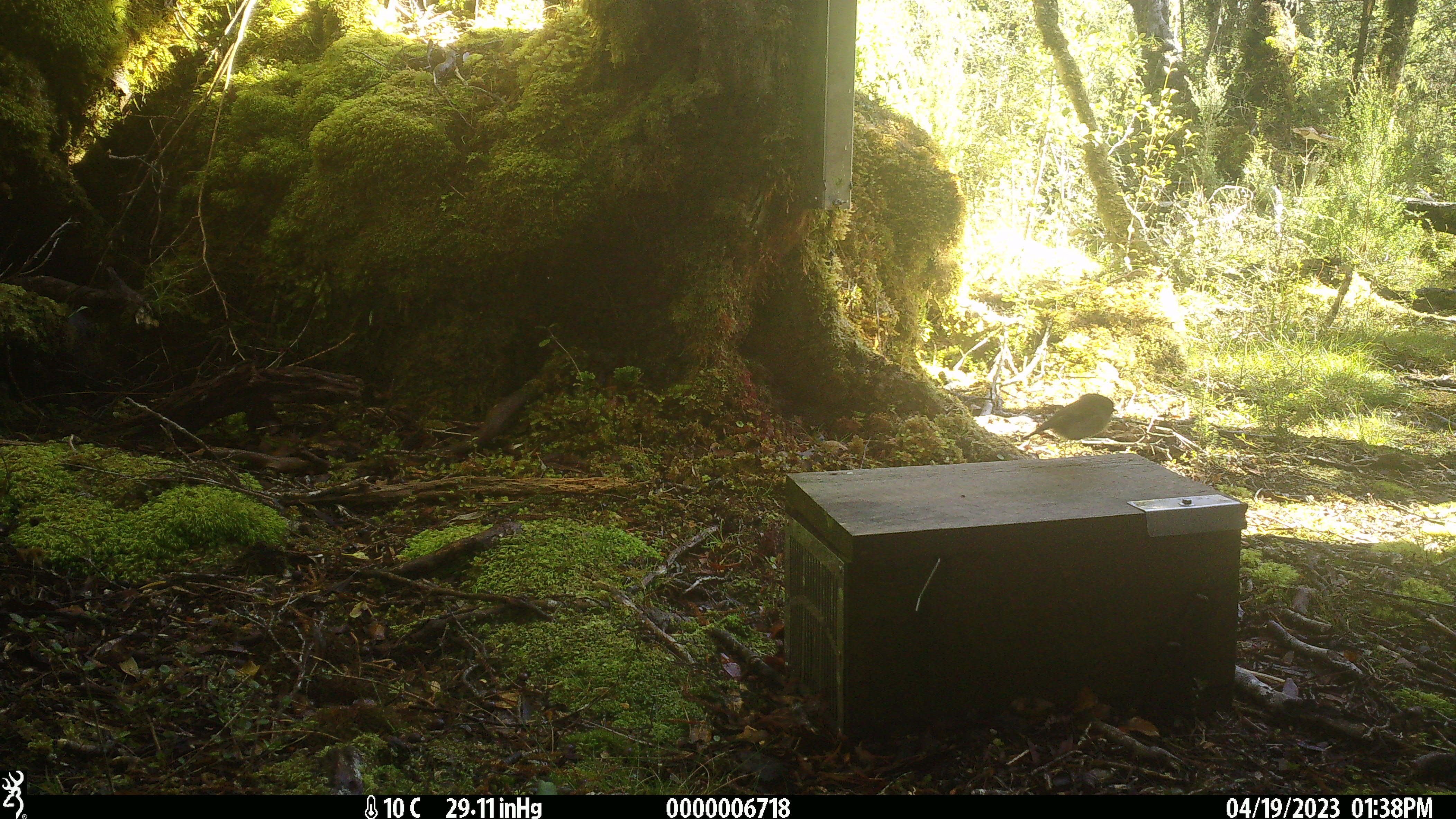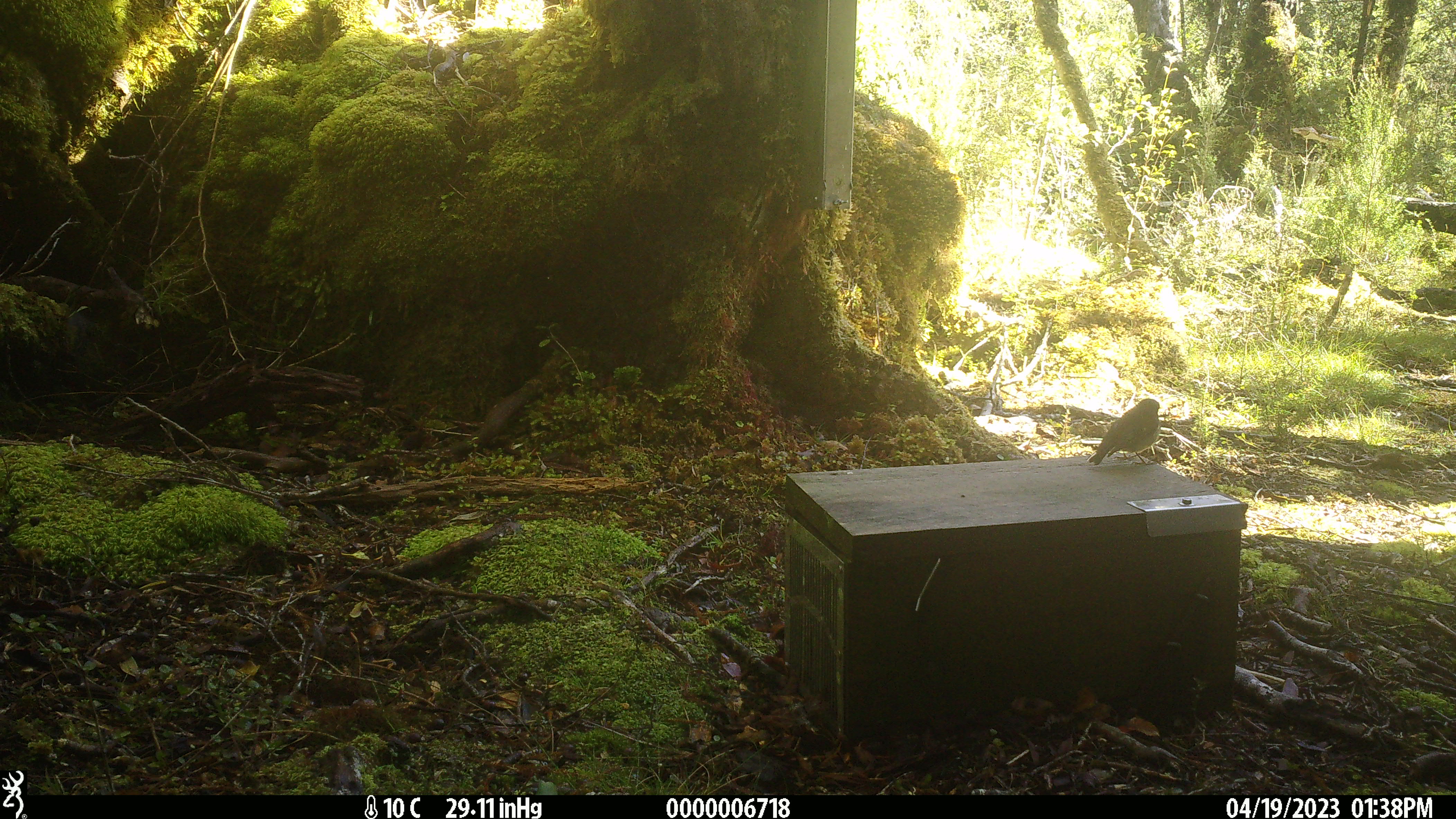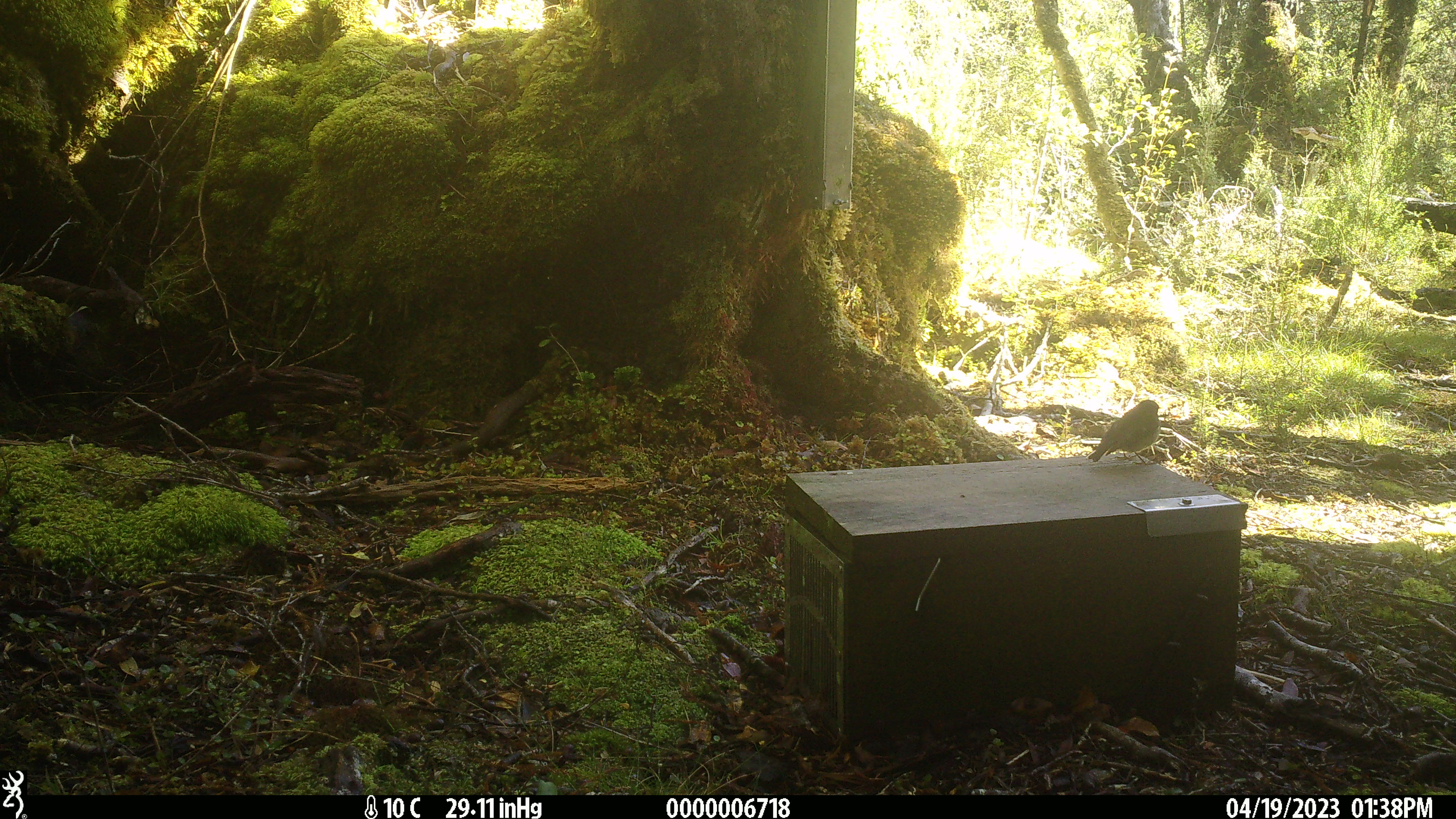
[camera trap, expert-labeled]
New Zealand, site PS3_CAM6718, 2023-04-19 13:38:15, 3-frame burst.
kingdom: Animalia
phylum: Chordata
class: Aves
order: Passeriformes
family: Petroicidae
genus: Petroica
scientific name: Petroica macrocephala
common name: tomtit